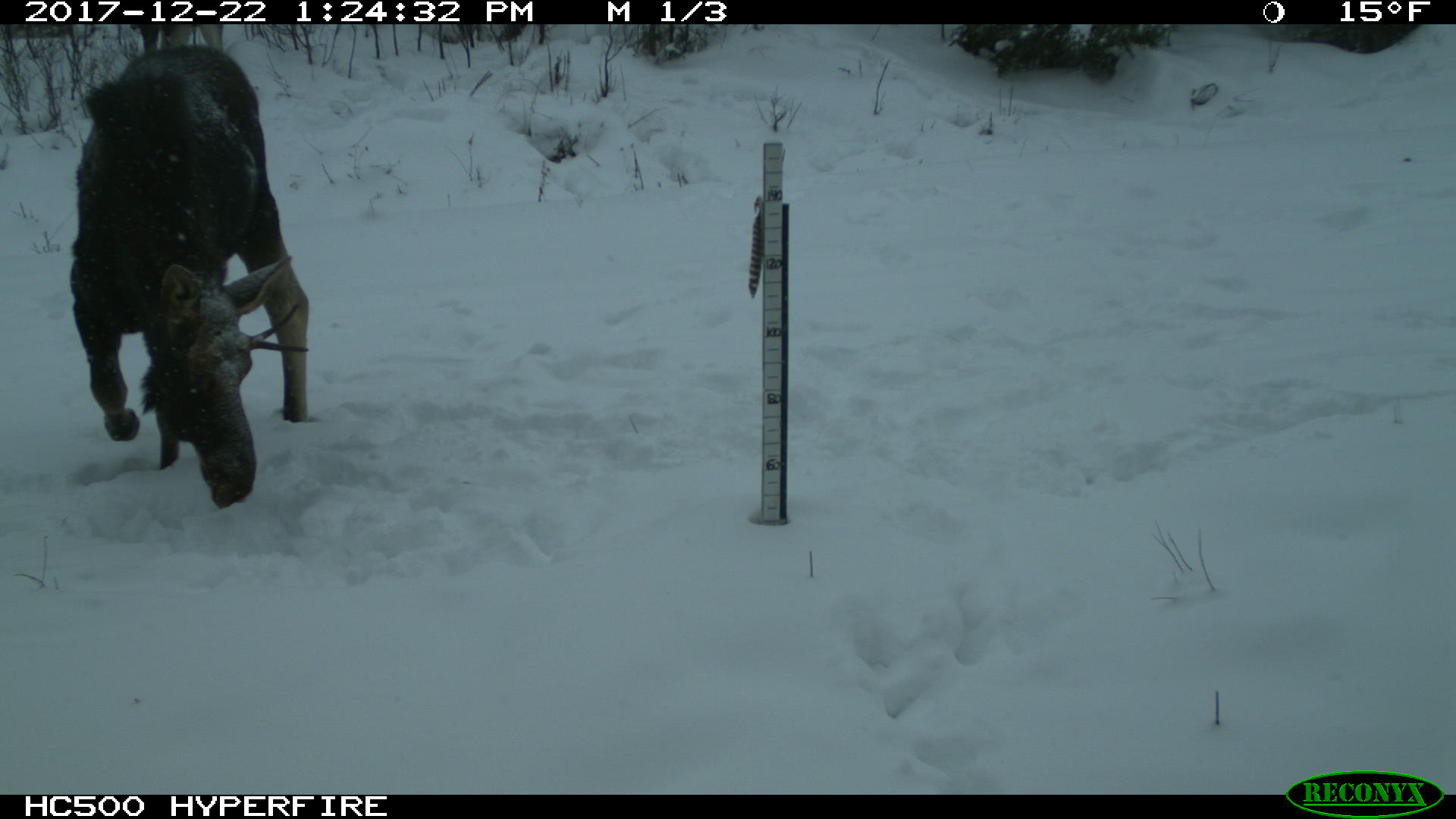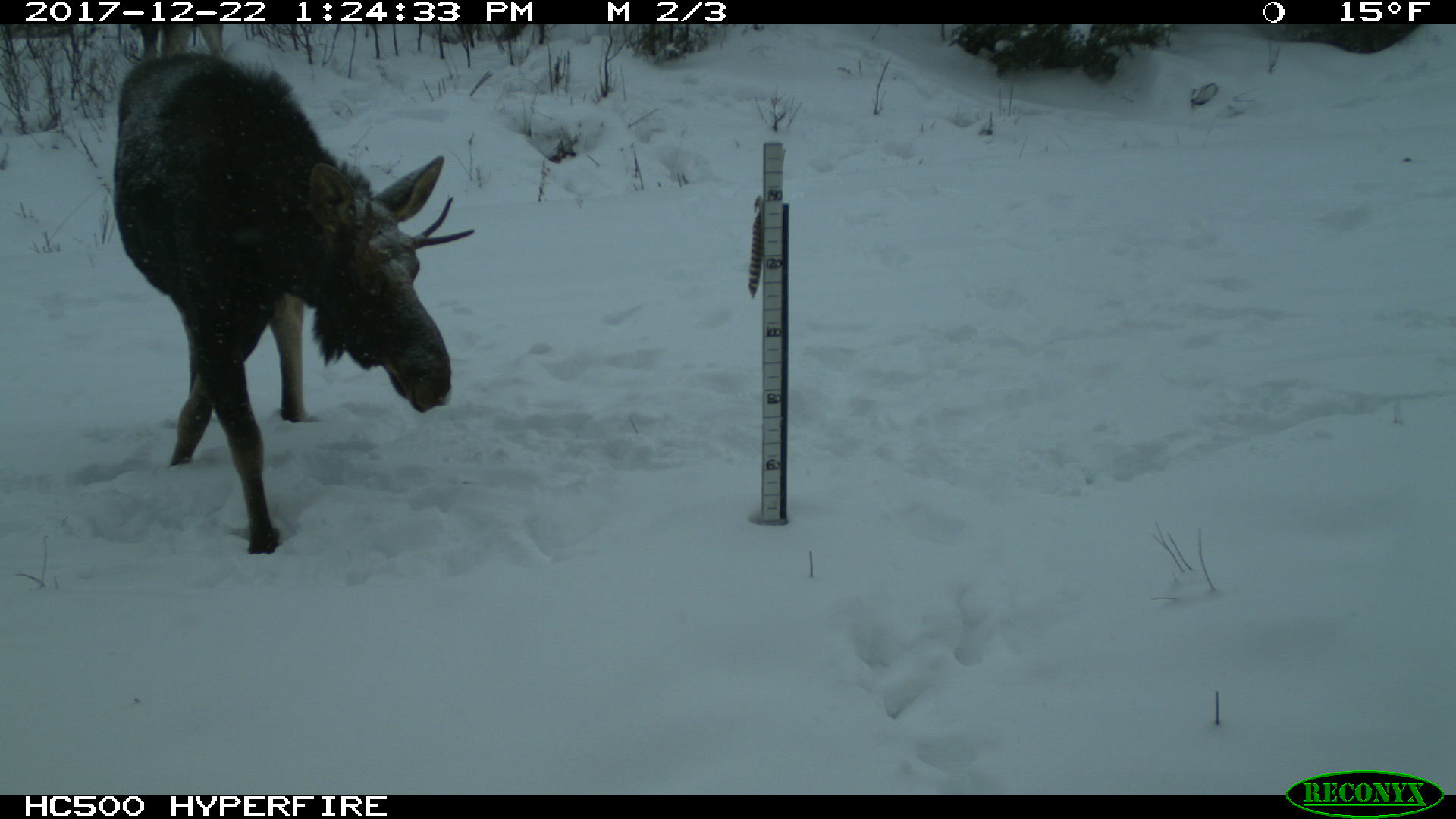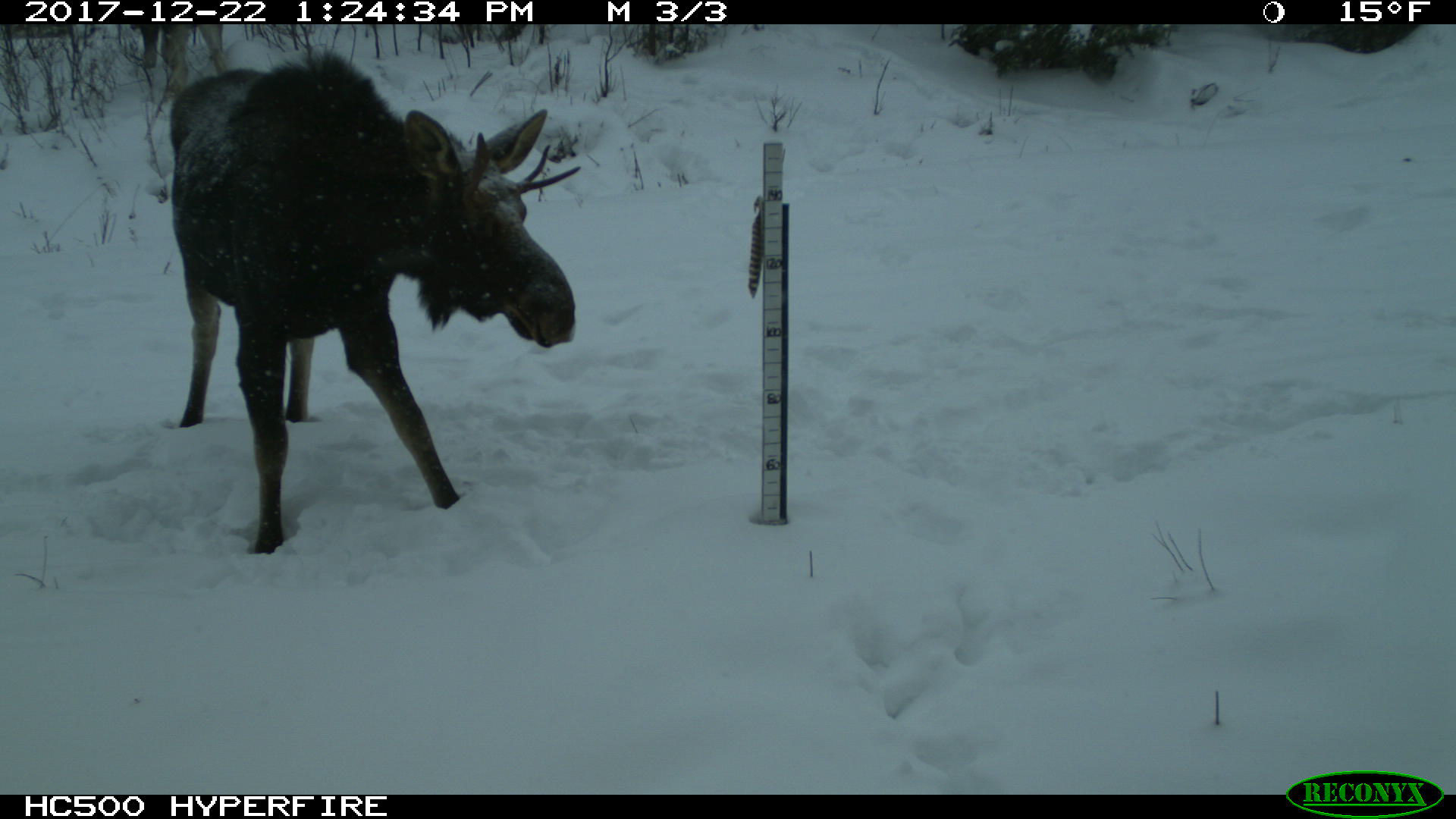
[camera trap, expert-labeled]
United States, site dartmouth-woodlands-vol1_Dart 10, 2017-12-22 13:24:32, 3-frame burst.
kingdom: Animalia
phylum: Chordata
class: Mammalia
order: Artiodactyla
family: Cervidae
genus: Alces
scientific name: Alces alces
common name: moose